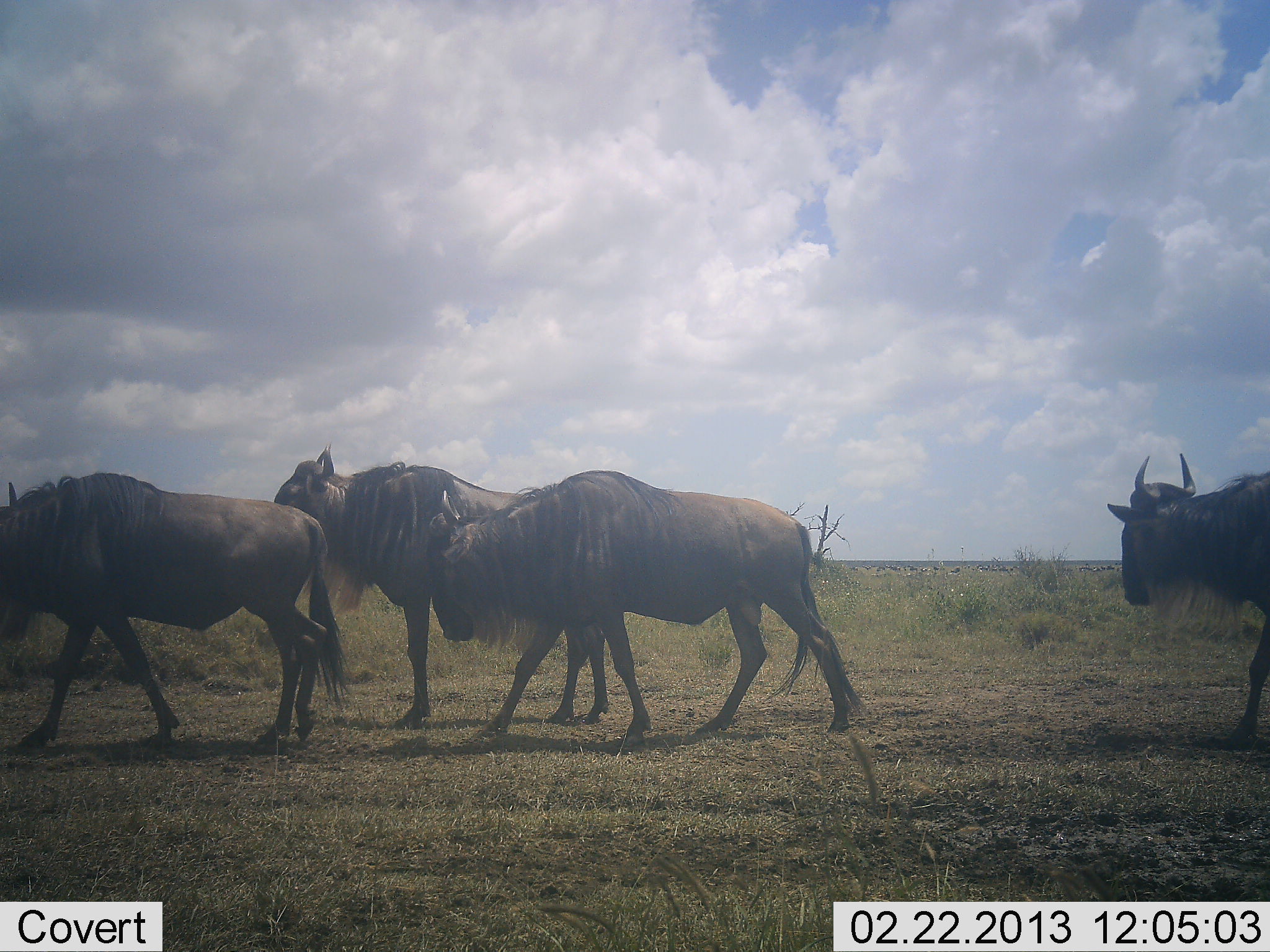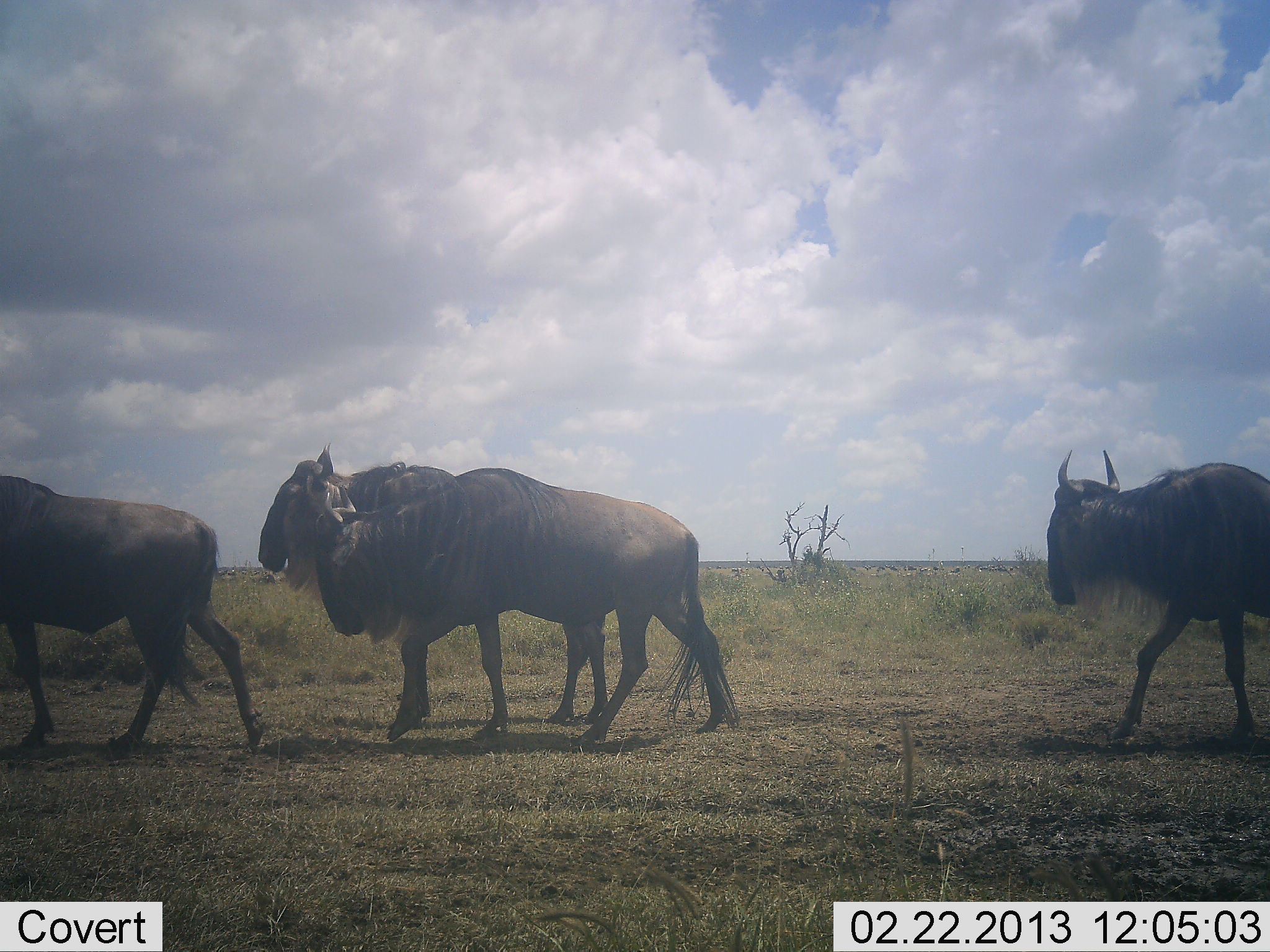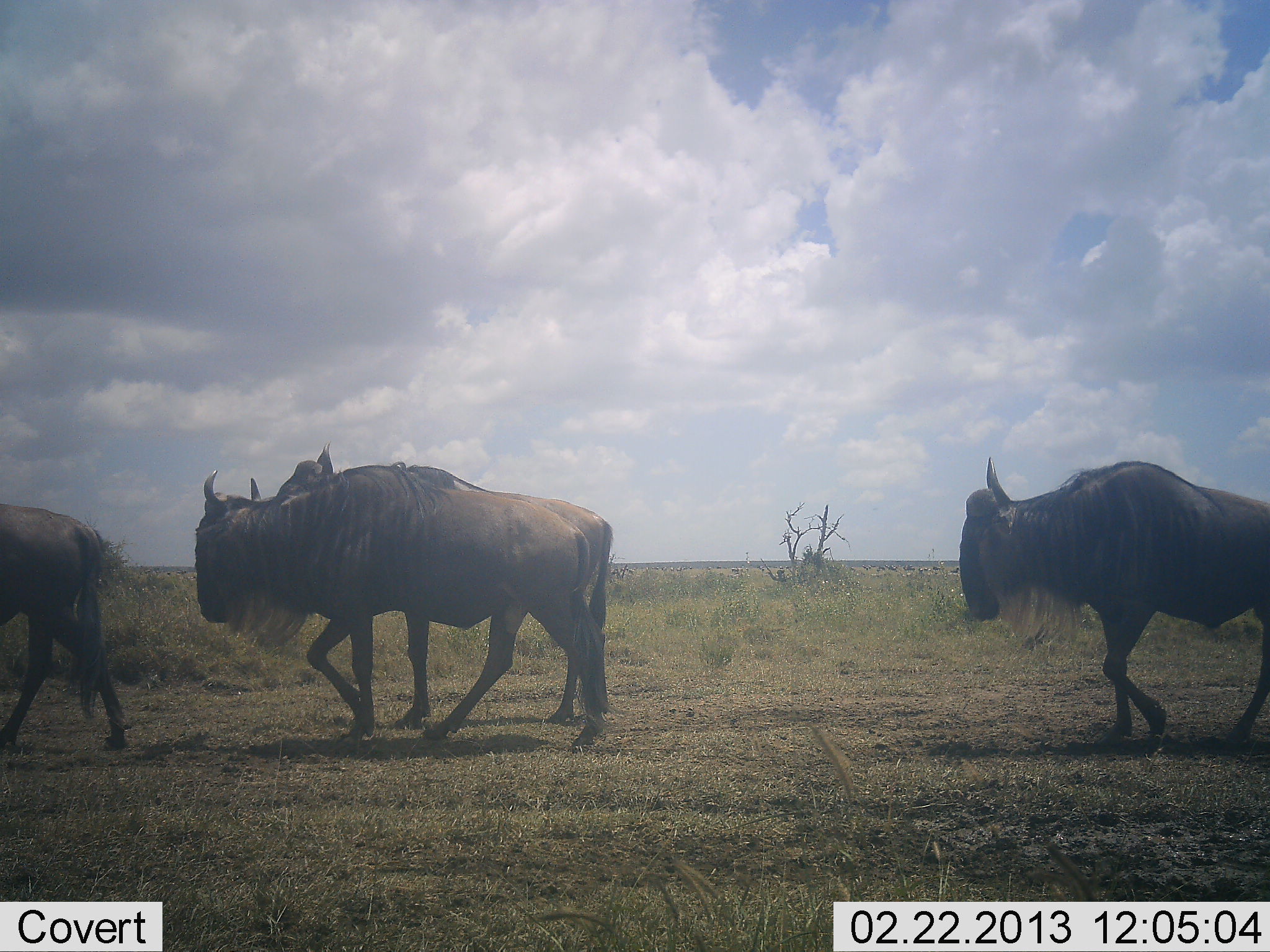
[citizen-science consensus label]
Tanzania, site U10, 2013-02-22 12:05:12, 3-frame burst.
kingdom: Animalia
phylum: Chordata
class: Mammalia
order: Artiodactyla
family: Bovidae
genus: Connochaetes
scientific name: Connochaetes taurinus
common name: blue wildebeest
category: wildebeest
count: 4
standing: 54%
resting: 0%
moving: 100%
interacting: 0%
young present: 0%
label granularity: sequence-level